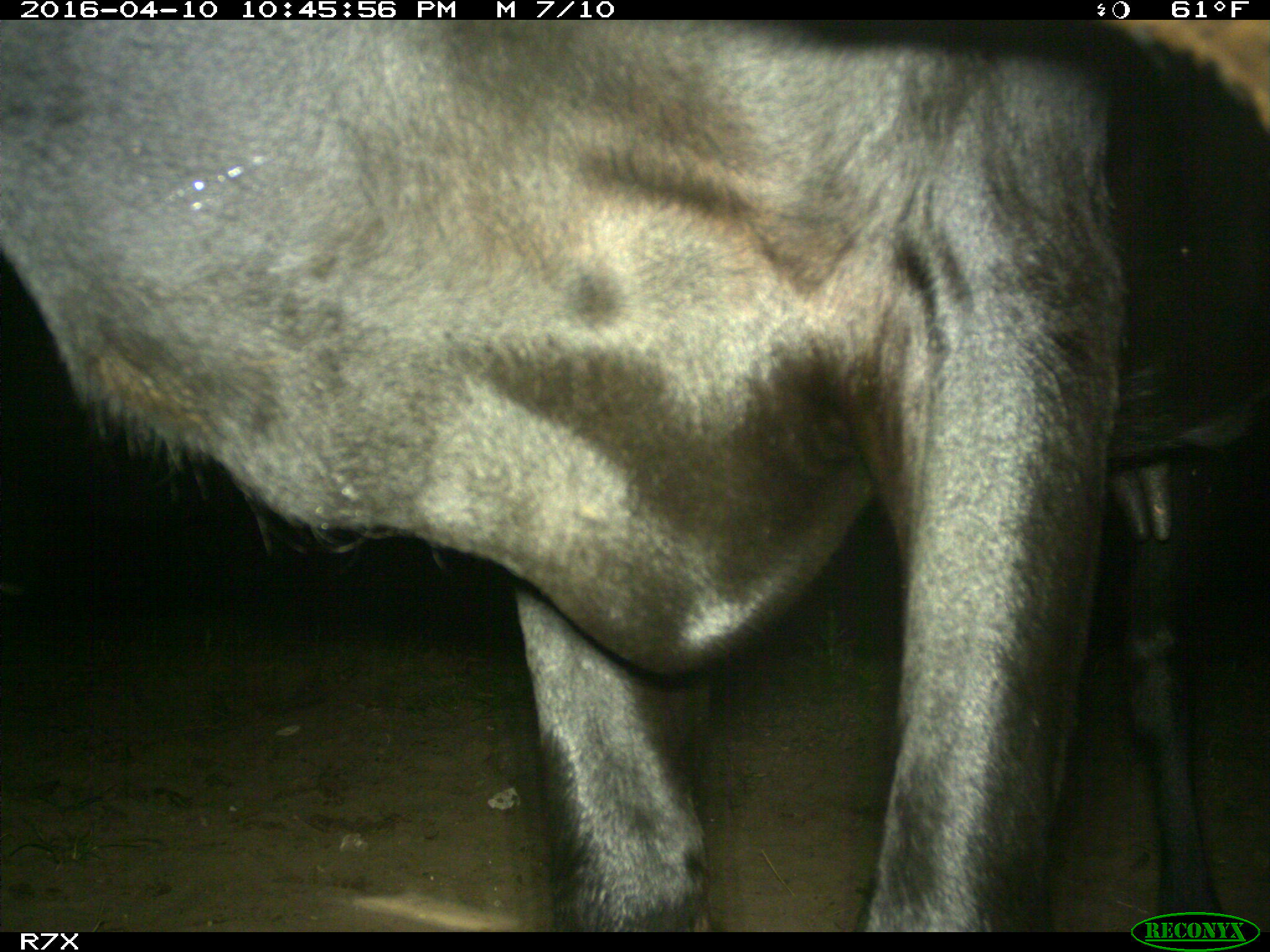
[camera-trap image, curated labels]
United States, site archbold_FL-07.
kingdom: Animalia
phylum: Chordata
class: Mammalia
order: Artiodactyla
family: Bovidae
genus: Bos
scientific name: Bos taurus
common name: domestic cow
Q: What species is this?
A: Bos taurus (domestic cow).